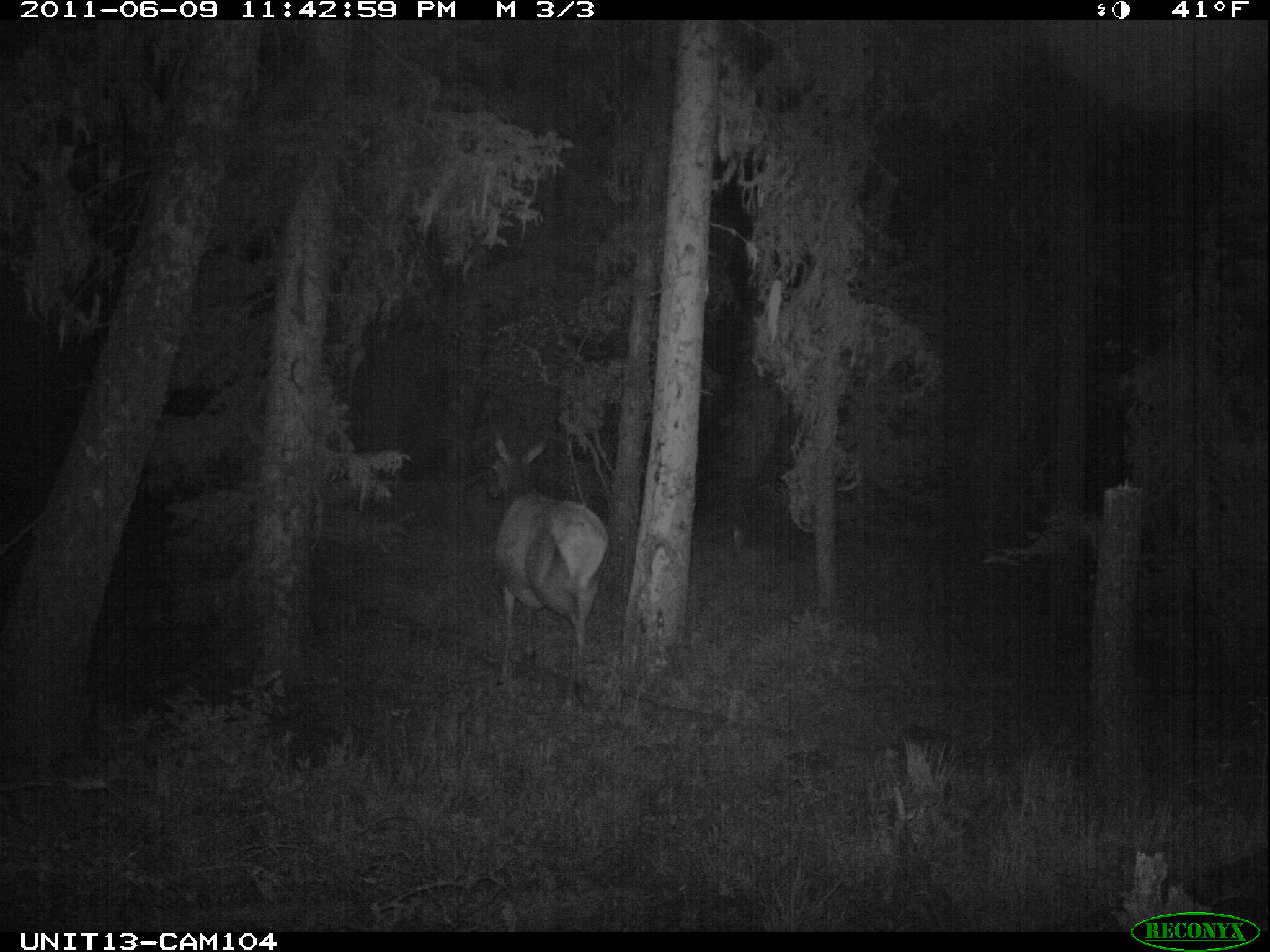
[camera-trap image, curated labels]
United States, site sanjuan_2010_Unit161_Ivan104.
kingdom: Animalia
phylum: Chordata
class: Mammalia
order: Artiodactyla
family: Cervidae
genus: Cervus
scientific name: Cervus elaphus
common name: red deer